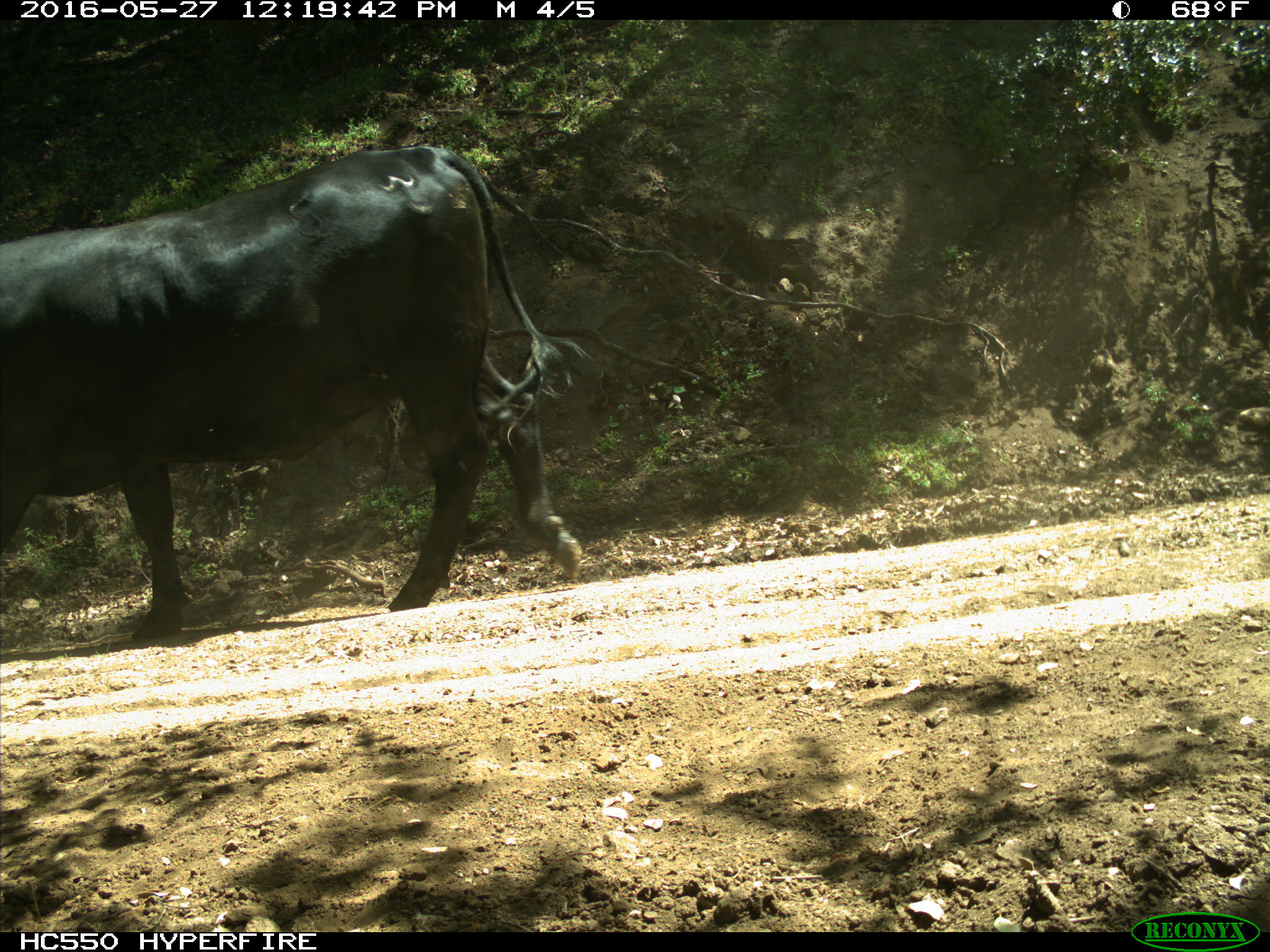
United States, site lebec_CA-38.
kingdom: Animalia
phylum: Chordata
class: Mammalia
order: Artiodactyla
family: Bovidae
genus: Bos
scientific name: Bos taurus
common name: domestic cow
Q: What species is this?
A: Bos taurus (domestic cow).